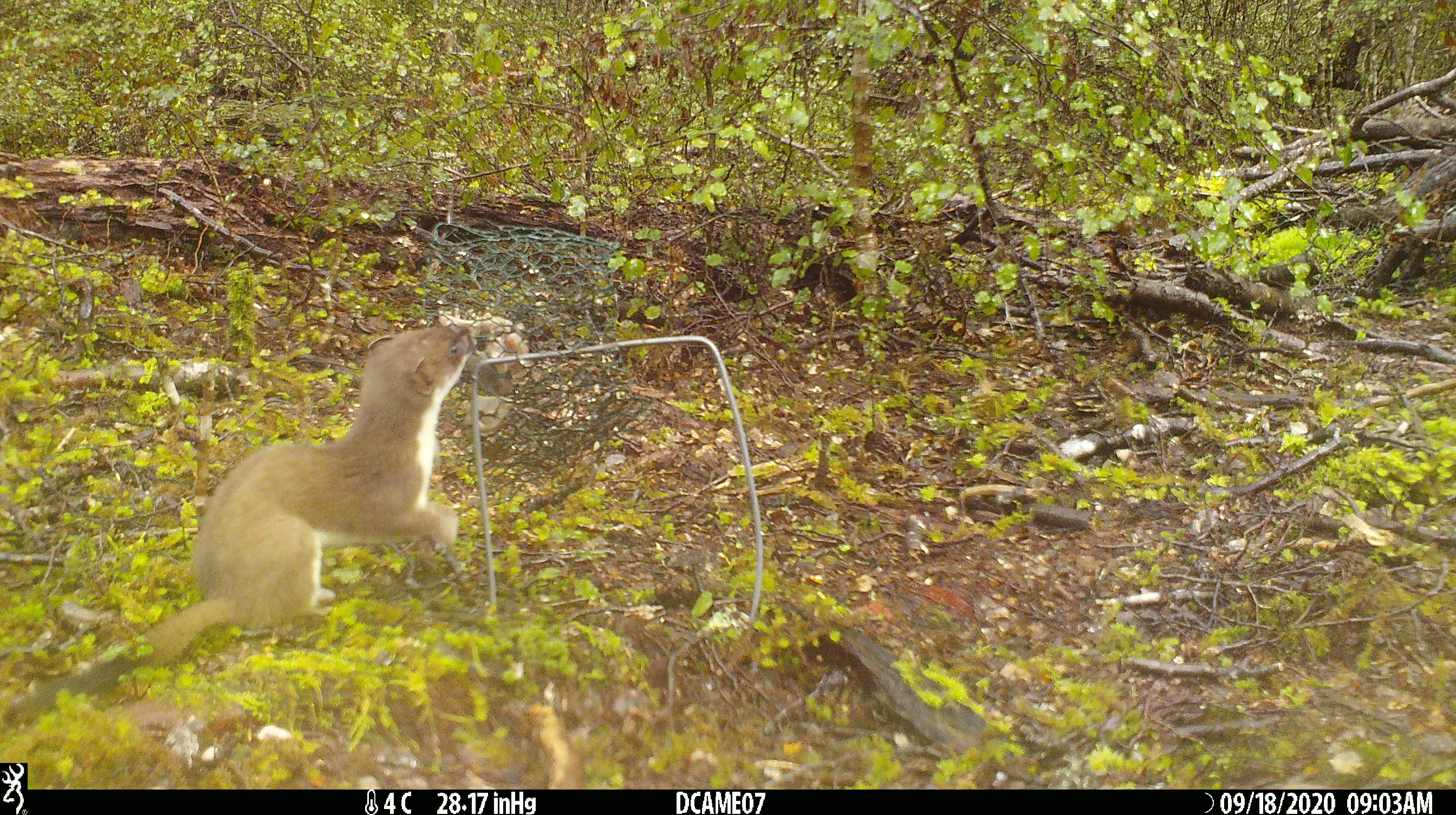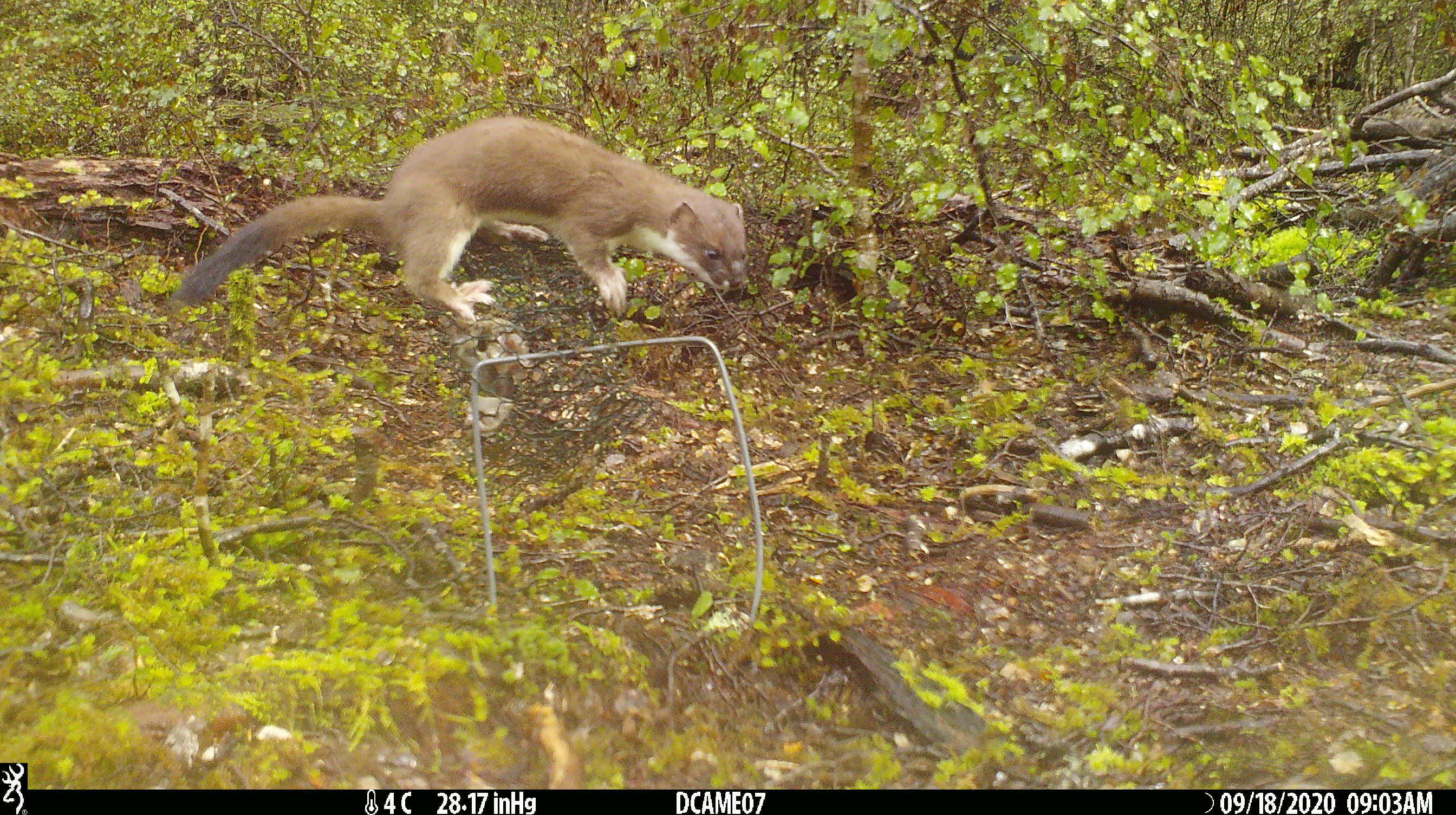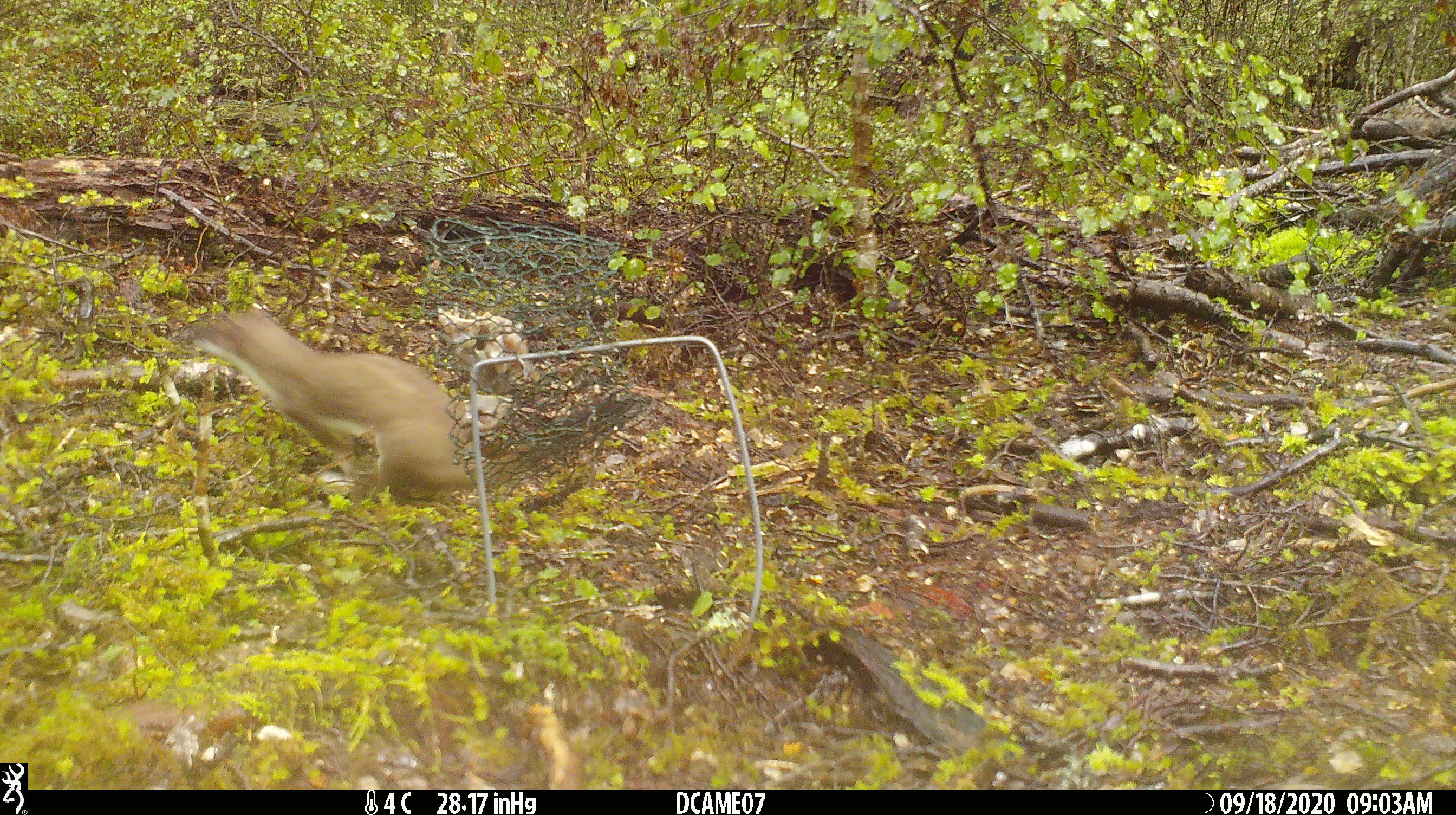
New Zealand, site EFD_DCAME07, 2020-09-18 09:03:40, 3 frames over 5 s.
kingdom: Animalia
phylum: Chordata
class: Mammalia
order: Carnivora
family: Mustelidae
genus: Mustela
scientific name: Mustela erminea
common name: stoat